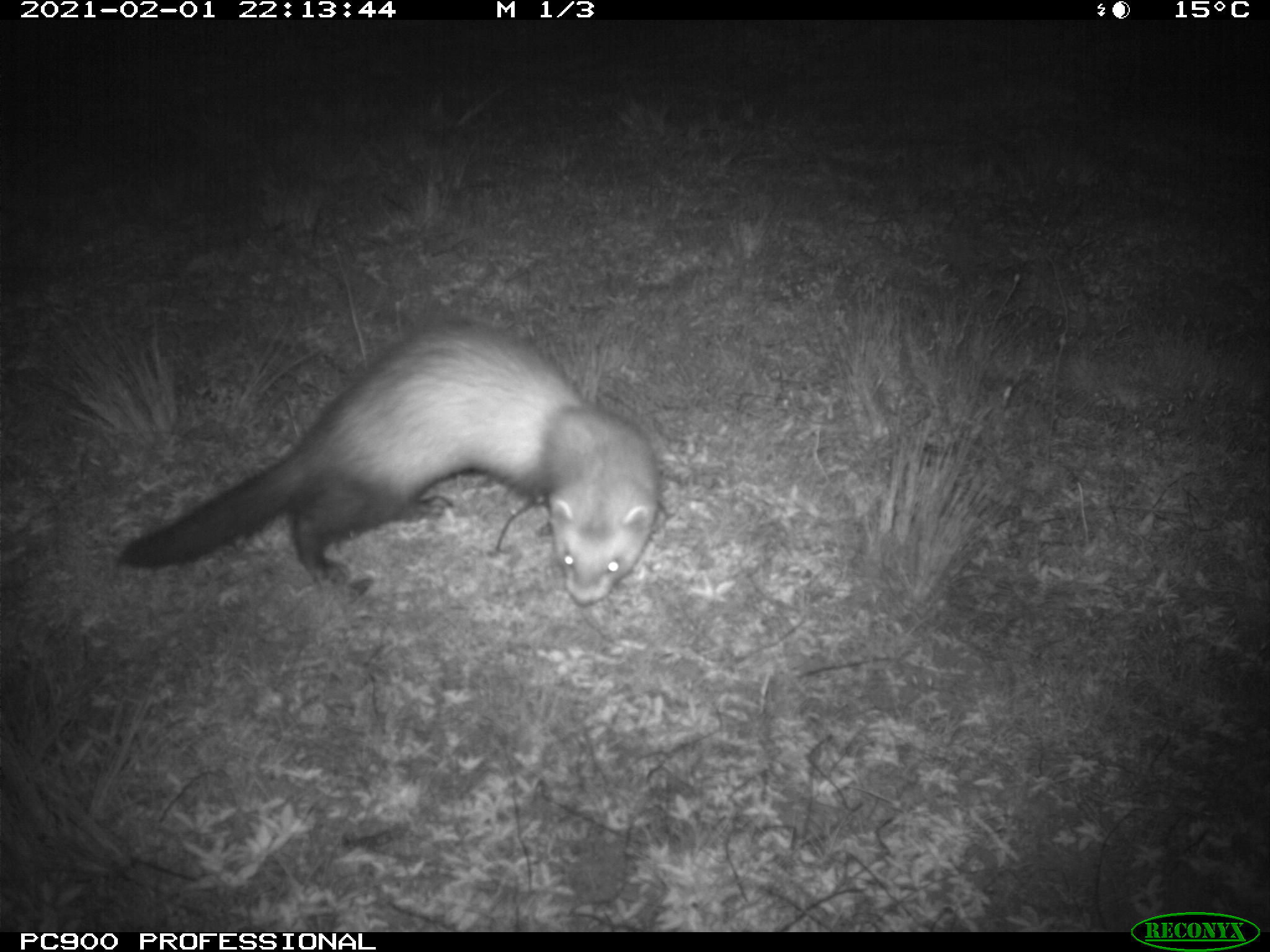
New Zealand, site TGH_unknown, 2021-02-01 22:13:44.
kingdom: Animalia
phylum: Chordata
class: Mammalia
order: Carnivora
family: Mustelidae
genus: Mustela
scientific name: Mustela furo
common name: ferret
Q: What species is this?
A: Ferret (Mustela furo).